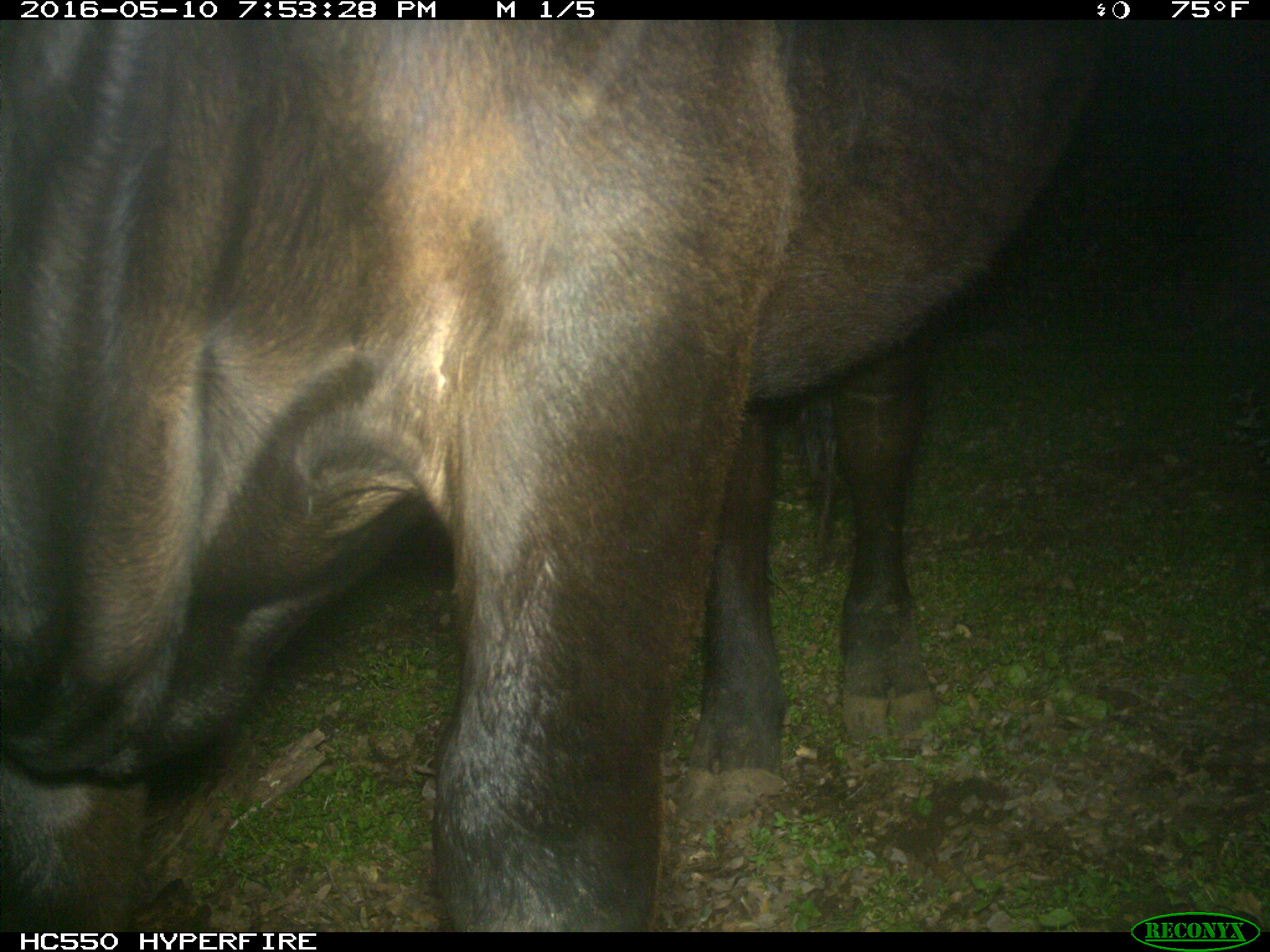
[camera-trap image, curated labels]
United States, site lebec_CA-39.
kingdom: Animalia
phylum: Chordata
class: Mammalia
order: Artiodactyla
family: Bovidae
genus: Bos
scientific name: Bos taurus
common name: domestic cow